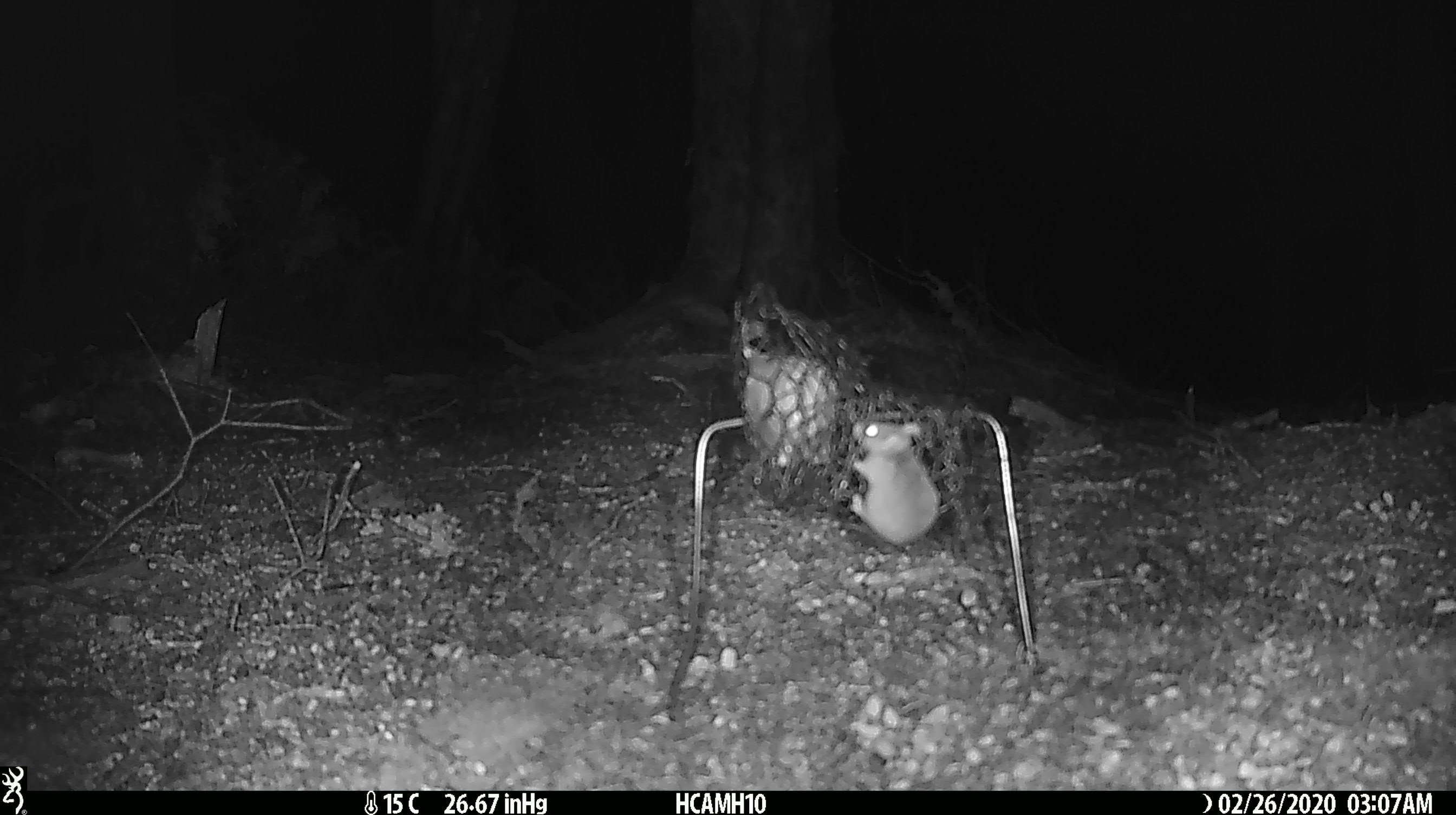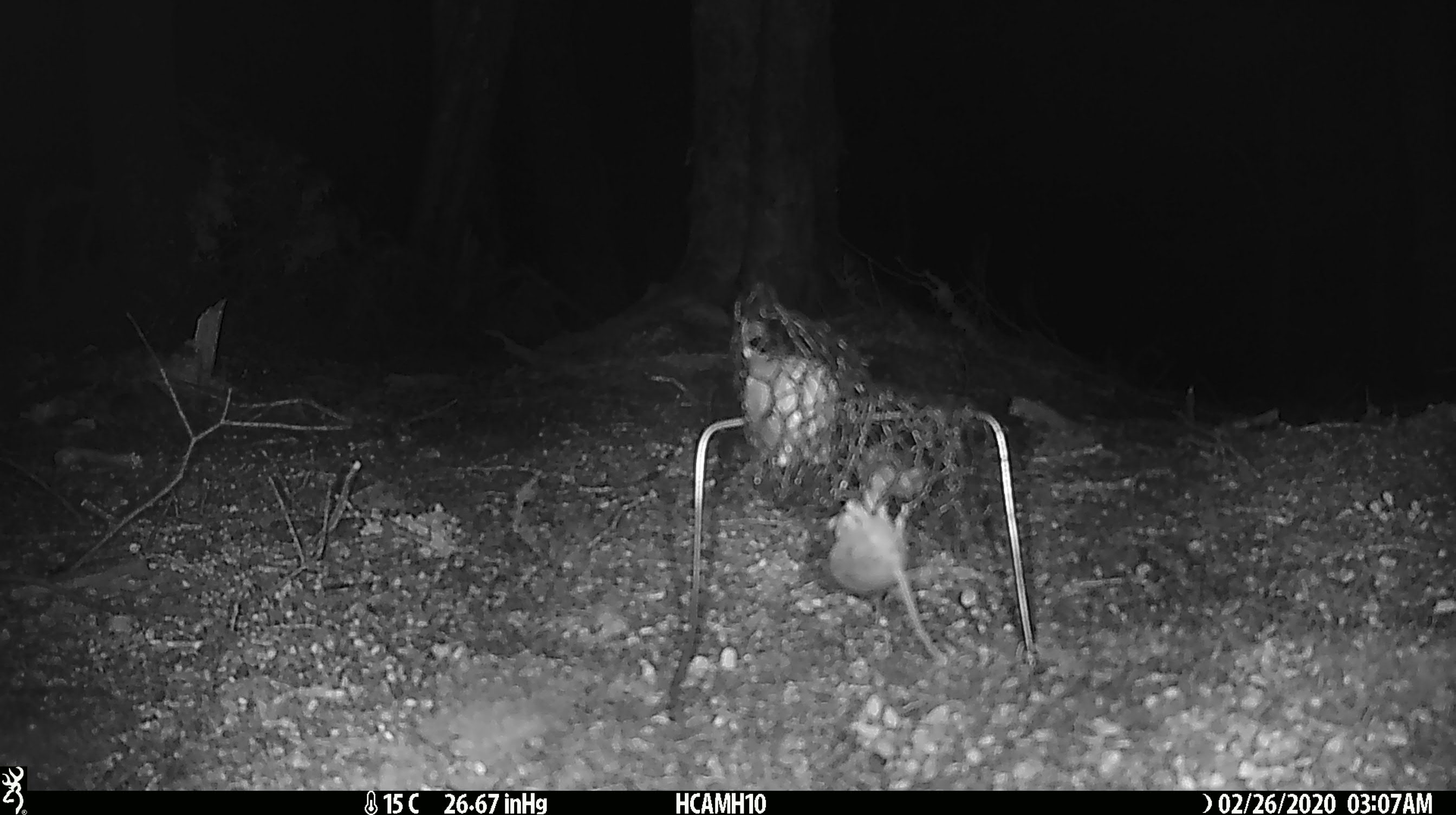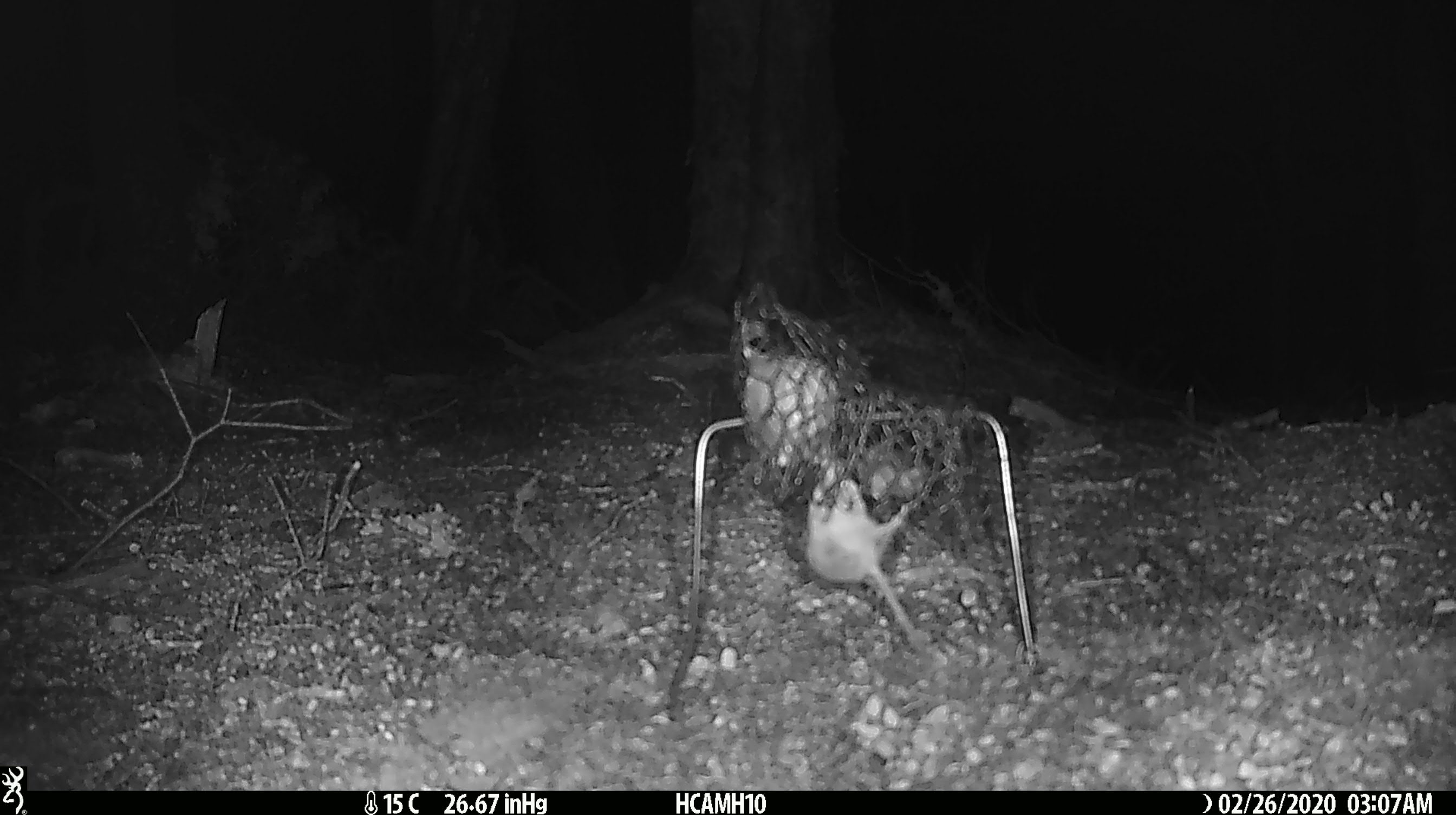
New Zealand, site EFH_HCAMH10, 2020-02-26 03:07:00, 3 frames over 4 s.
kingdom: Animalia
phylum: Chordata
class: Mammalia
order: Rodentia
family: Muridae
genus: Mus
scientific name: Mus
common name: mouse